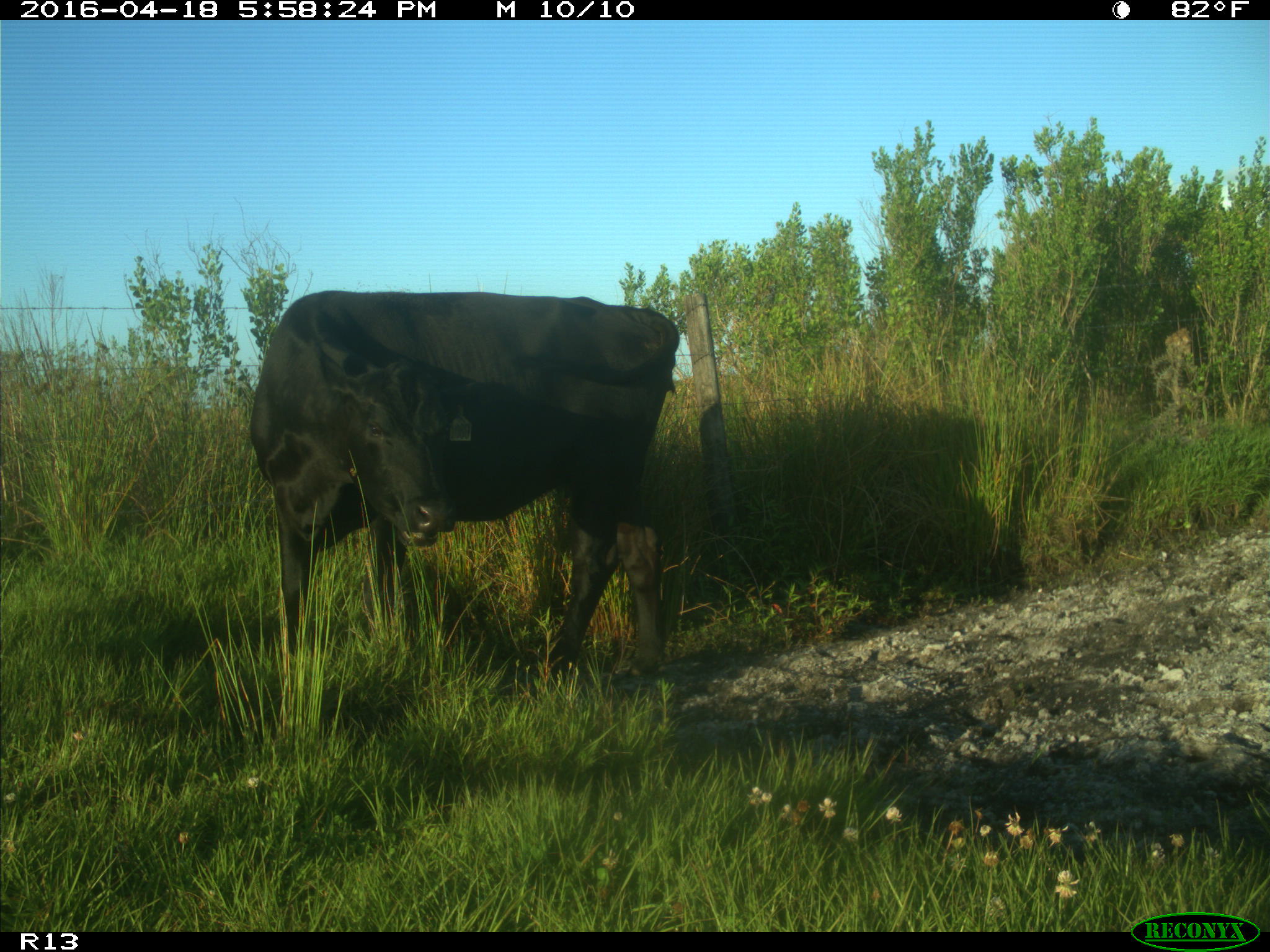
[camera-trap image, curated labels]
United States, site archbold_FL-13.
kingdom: Animalia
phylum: Chordata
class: Mammalia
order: Artiodactyla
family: Bovidae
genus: Bos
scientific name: Bos taurus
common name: domestic cow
Bos taurus (domestic cow).